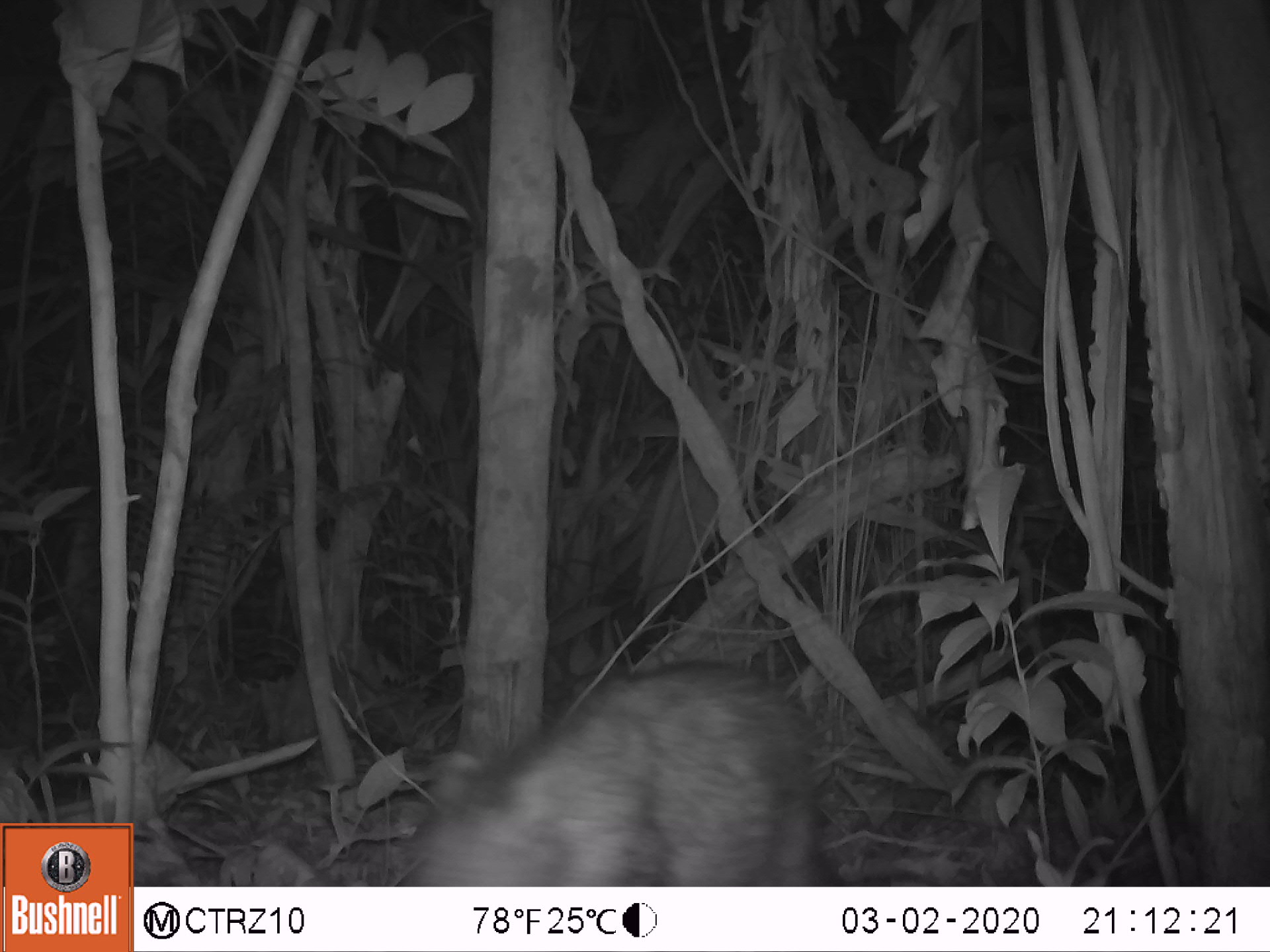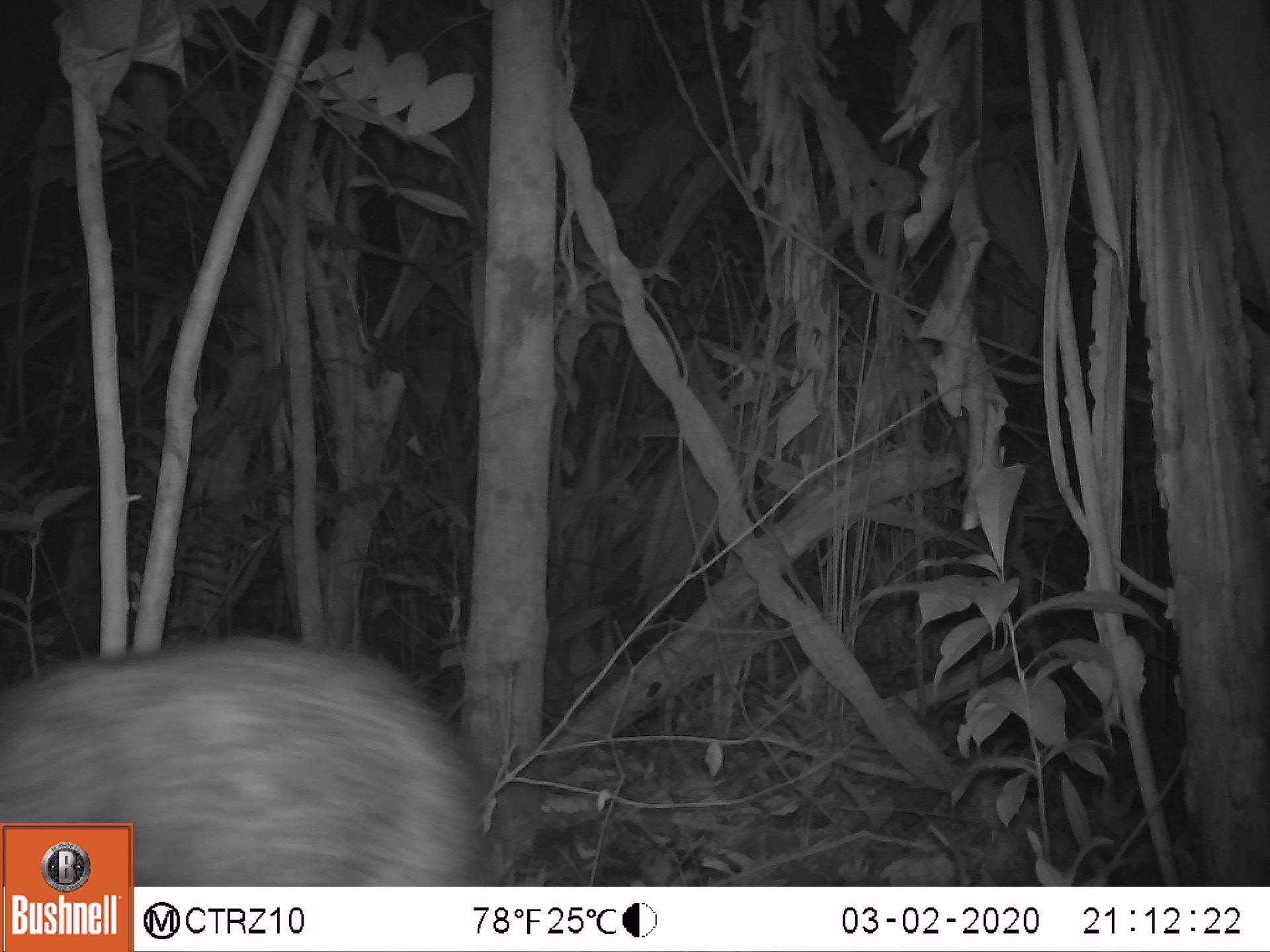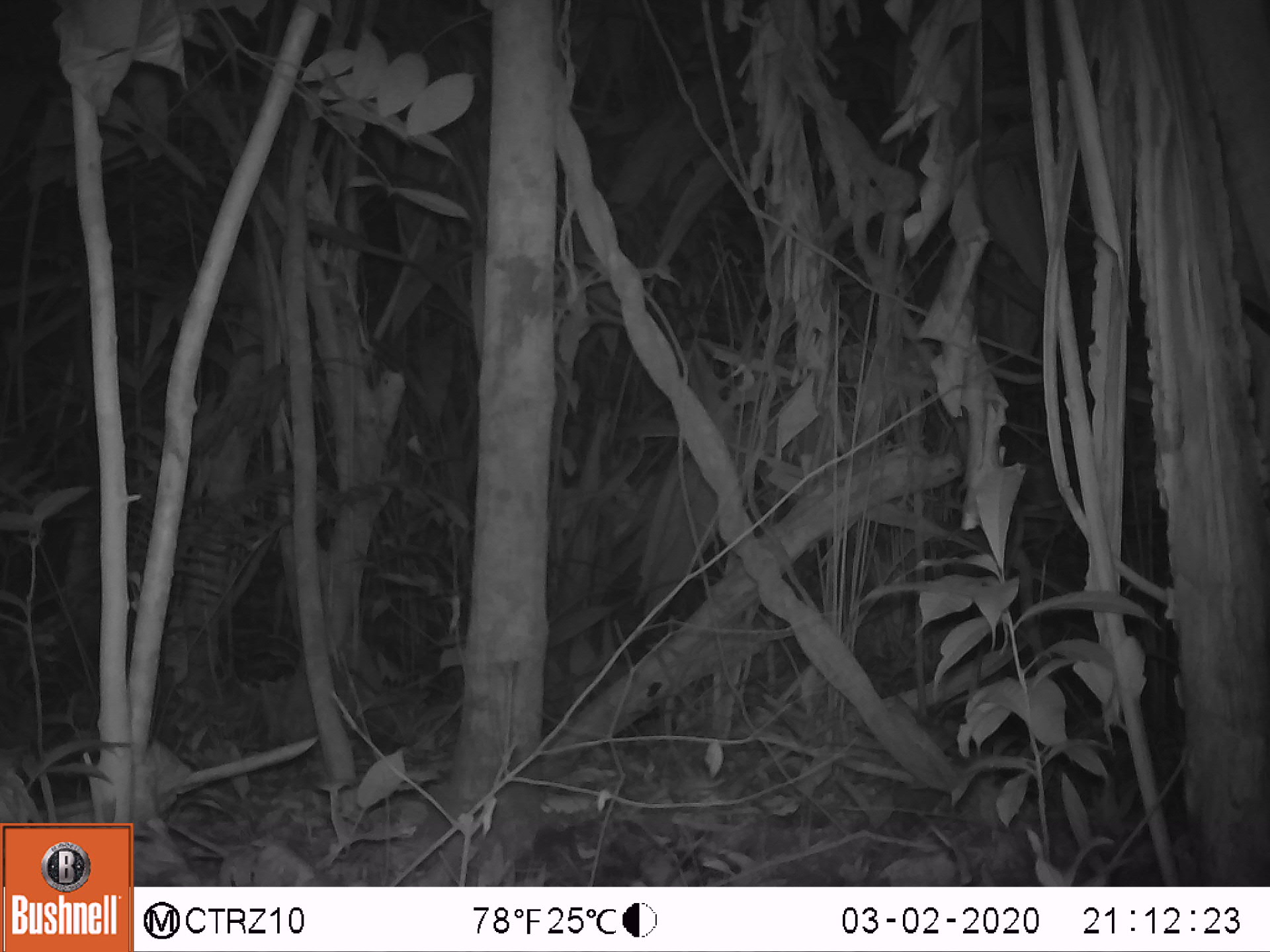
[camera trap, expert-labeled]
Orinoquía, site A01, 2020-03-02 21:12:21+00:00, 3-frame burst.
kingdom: Animalia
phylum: Chordata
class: Mammalia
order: Artiodactyla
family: Tayassuidae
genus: Pecari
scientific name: Pecari tajacu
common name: collared peccary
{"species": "collared peccary (Pecari tajacu)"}